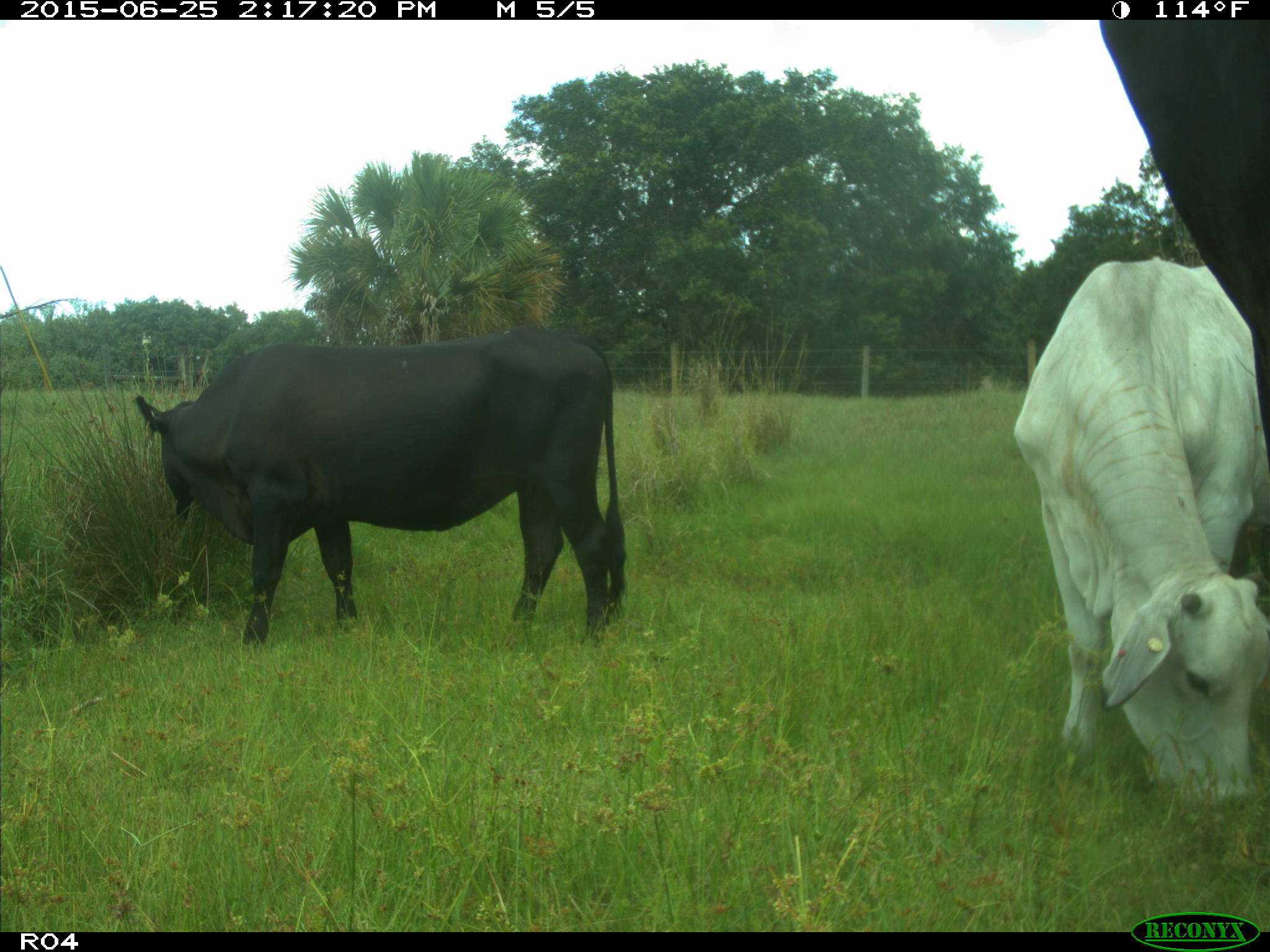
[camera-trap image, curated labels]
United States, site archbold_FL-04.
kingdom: Animalia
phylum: Chordata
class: Mammalia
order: Artiodactyla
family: Bovidae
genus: Bos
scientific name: Bos taurus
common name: domestic cow